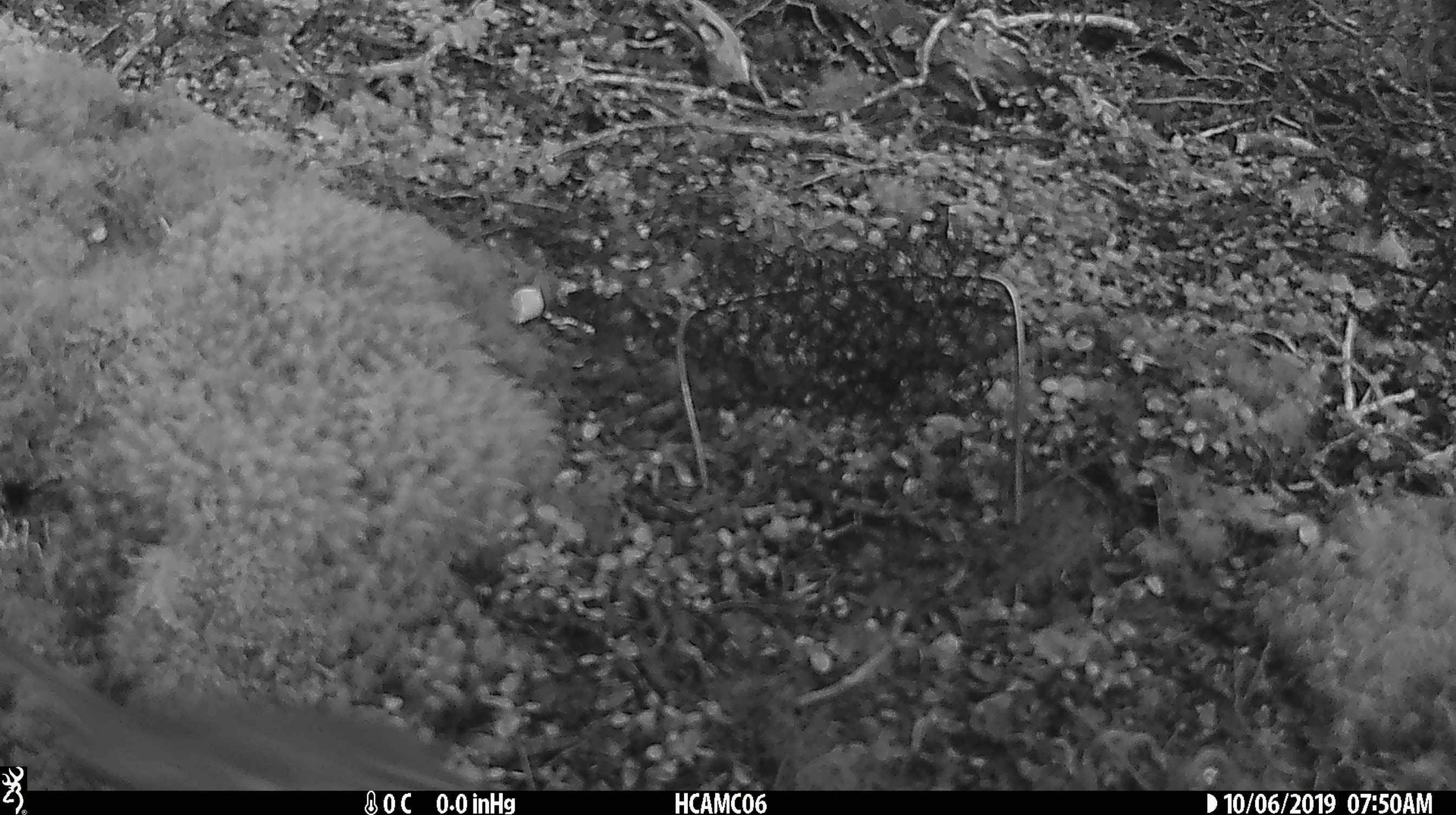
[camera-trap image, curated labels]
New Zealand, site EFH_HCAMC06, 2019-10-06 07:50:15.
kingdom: Animalia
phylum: Chordata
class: Mammalia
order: Rodentia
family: Muridae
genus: Mus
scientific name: Mus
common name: mouse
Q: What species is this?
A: Mouse (Mus).